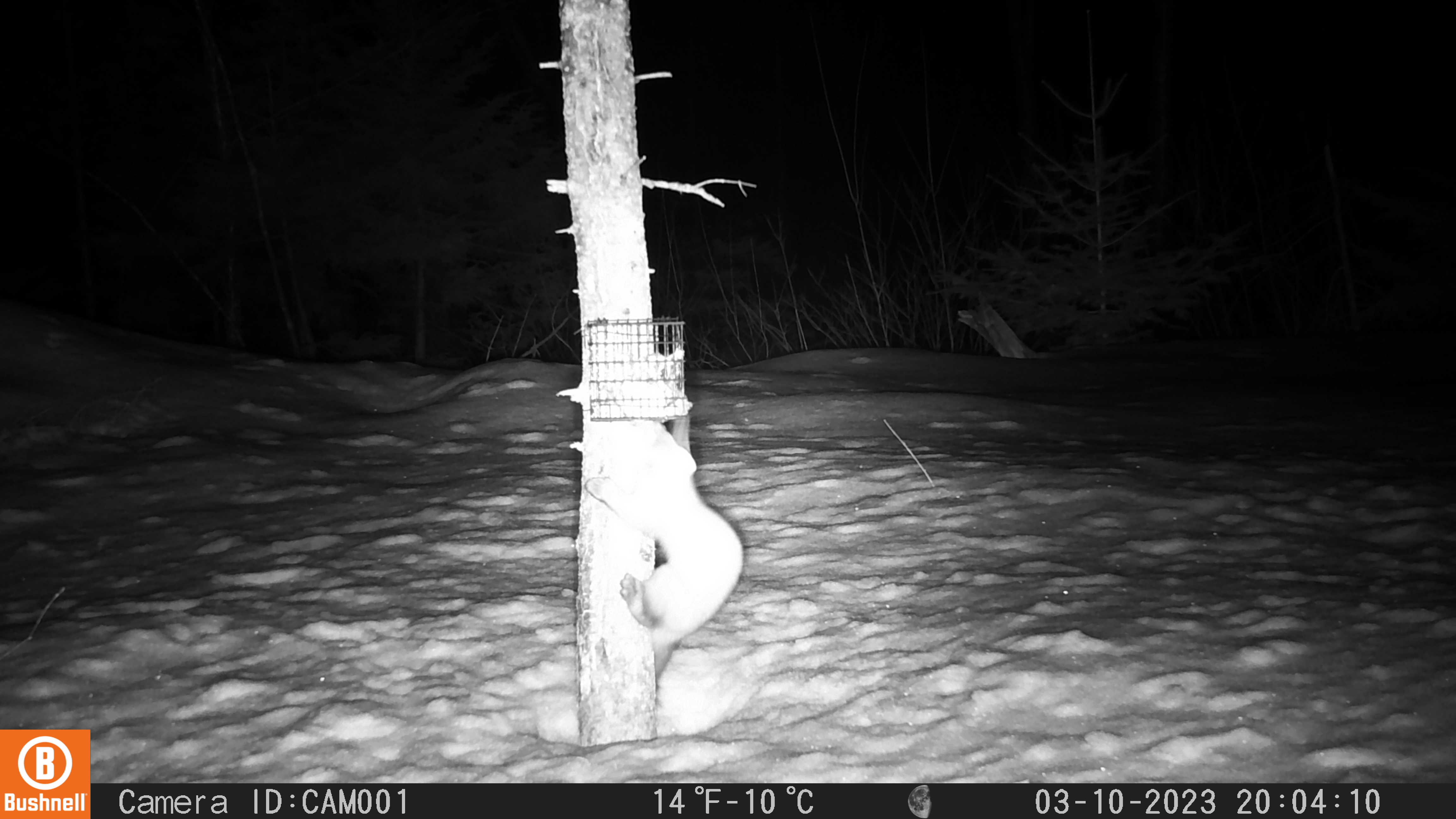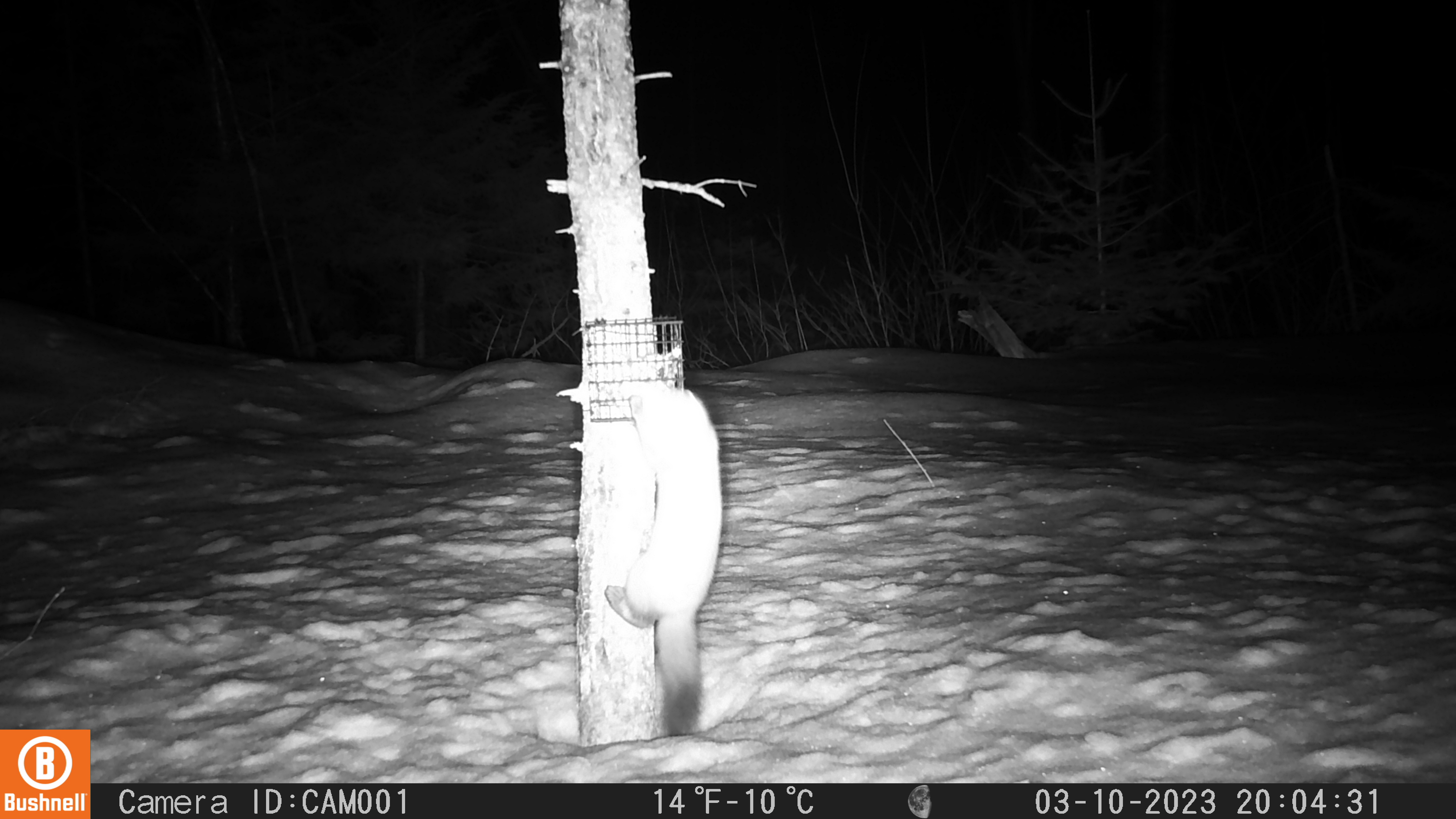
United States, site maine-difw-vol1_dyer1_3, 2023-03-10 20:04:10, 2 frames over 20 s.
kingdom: Animalia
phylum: Chordata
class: Mammalia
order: Carnivora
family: Mustelidae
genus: Martes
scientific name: Martes americana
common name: american marten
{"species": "american marten (Martes americana)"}